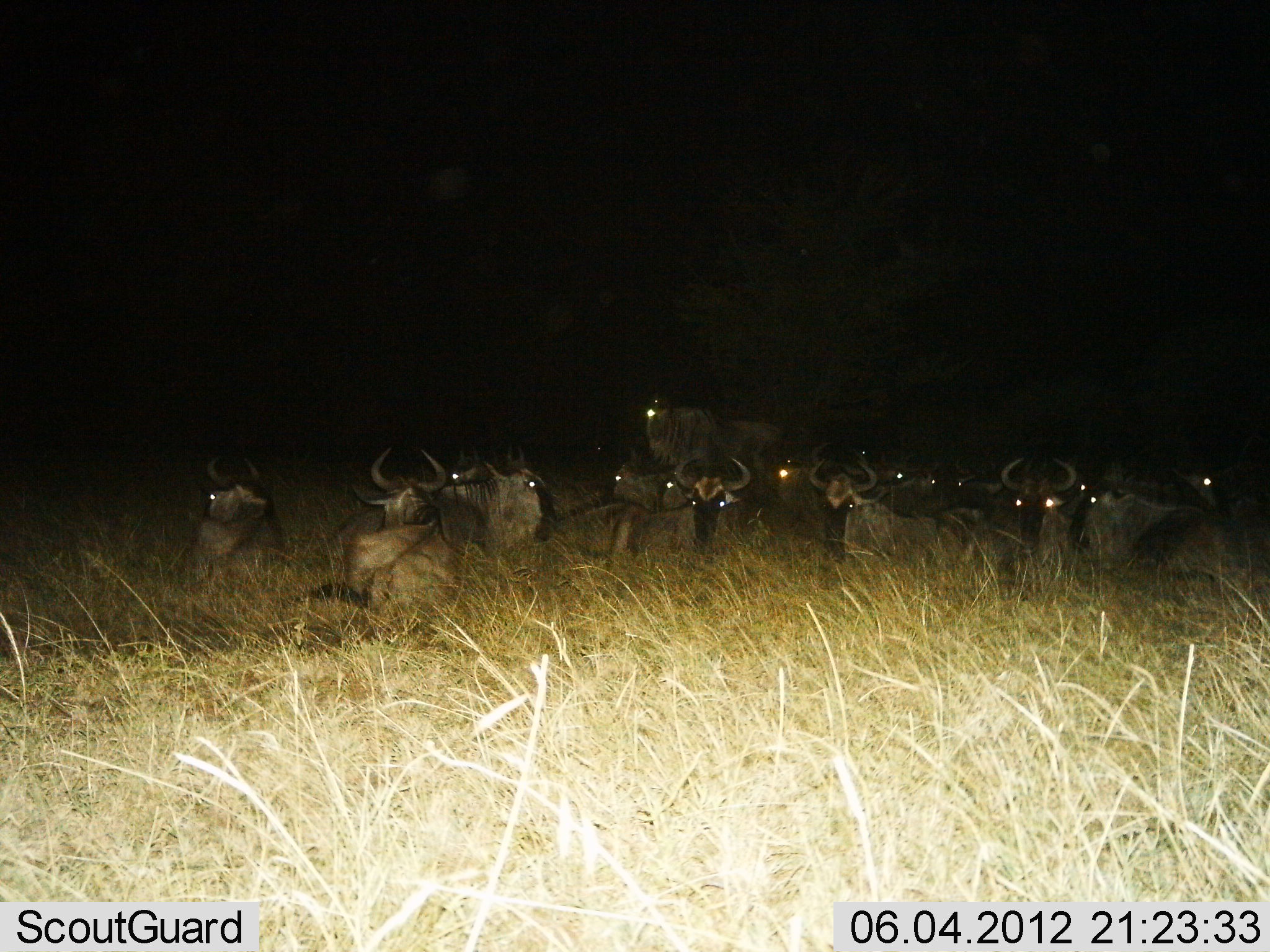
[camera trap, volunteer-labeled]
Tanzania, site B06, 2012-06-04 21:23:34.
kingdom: Animalia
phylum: Chordata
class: Mammalia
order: Artiodactyla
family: Bovidae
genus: Connochaetes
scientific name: Connochaetes taurinus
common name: blue wildebeest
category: wildebeest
Wildebeest (blue wildebeest) (Connochaetes taurinus), count 11-50. Behavior (volunteer vote fractions): standing 33%, resting 89%, moving 0%, interacting 0%. Young present (vote fraction): 0%. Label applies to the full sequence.